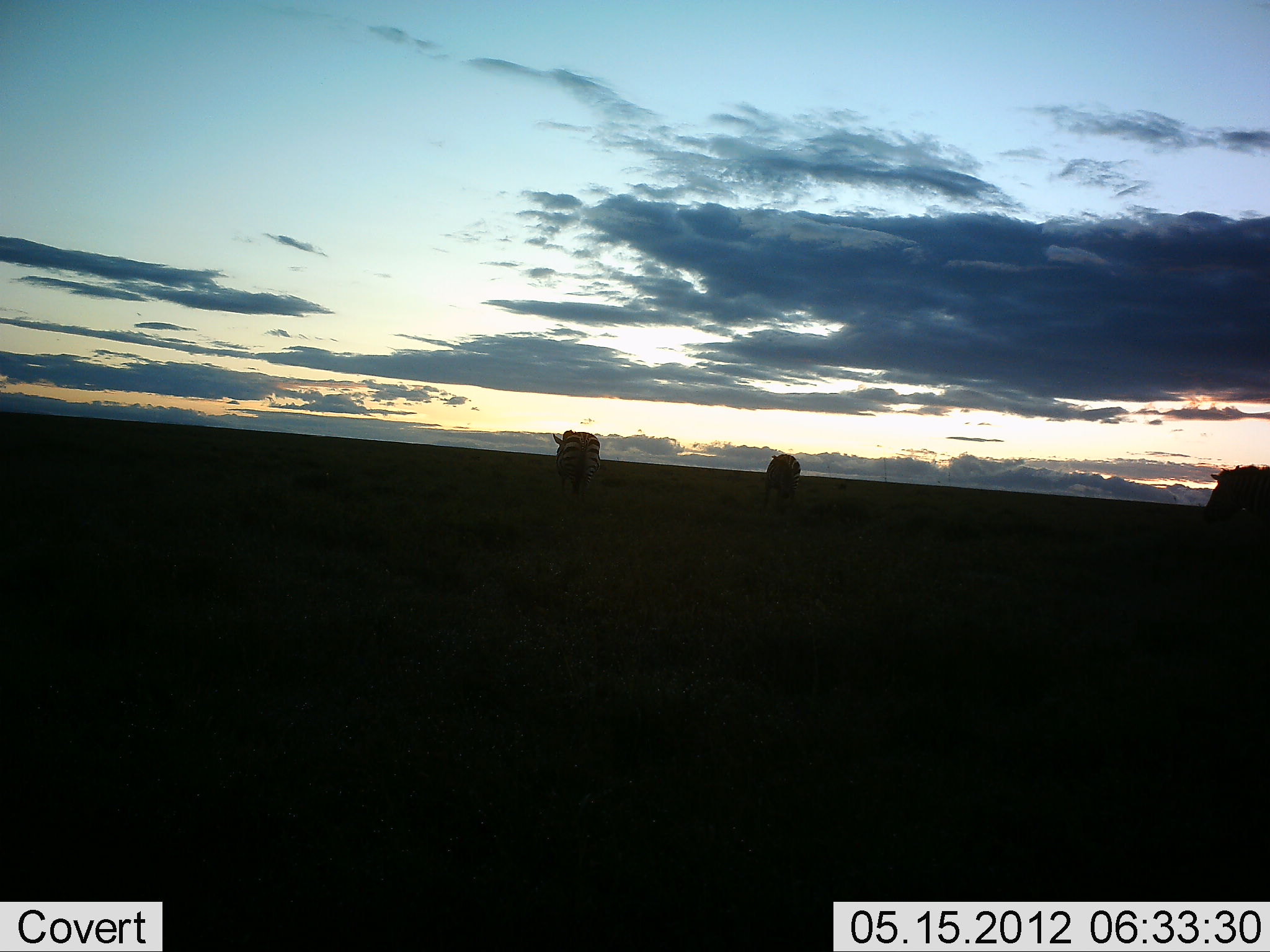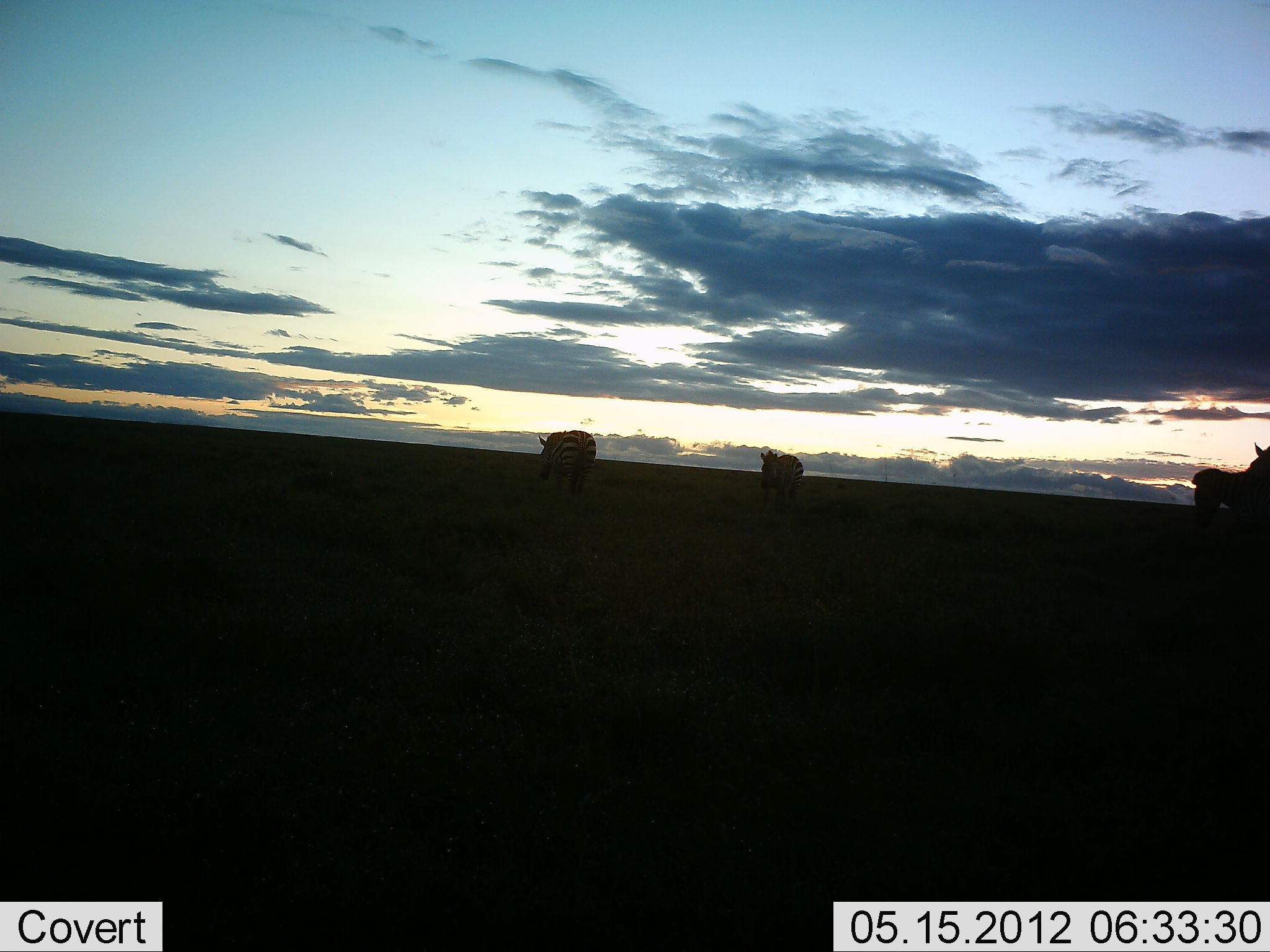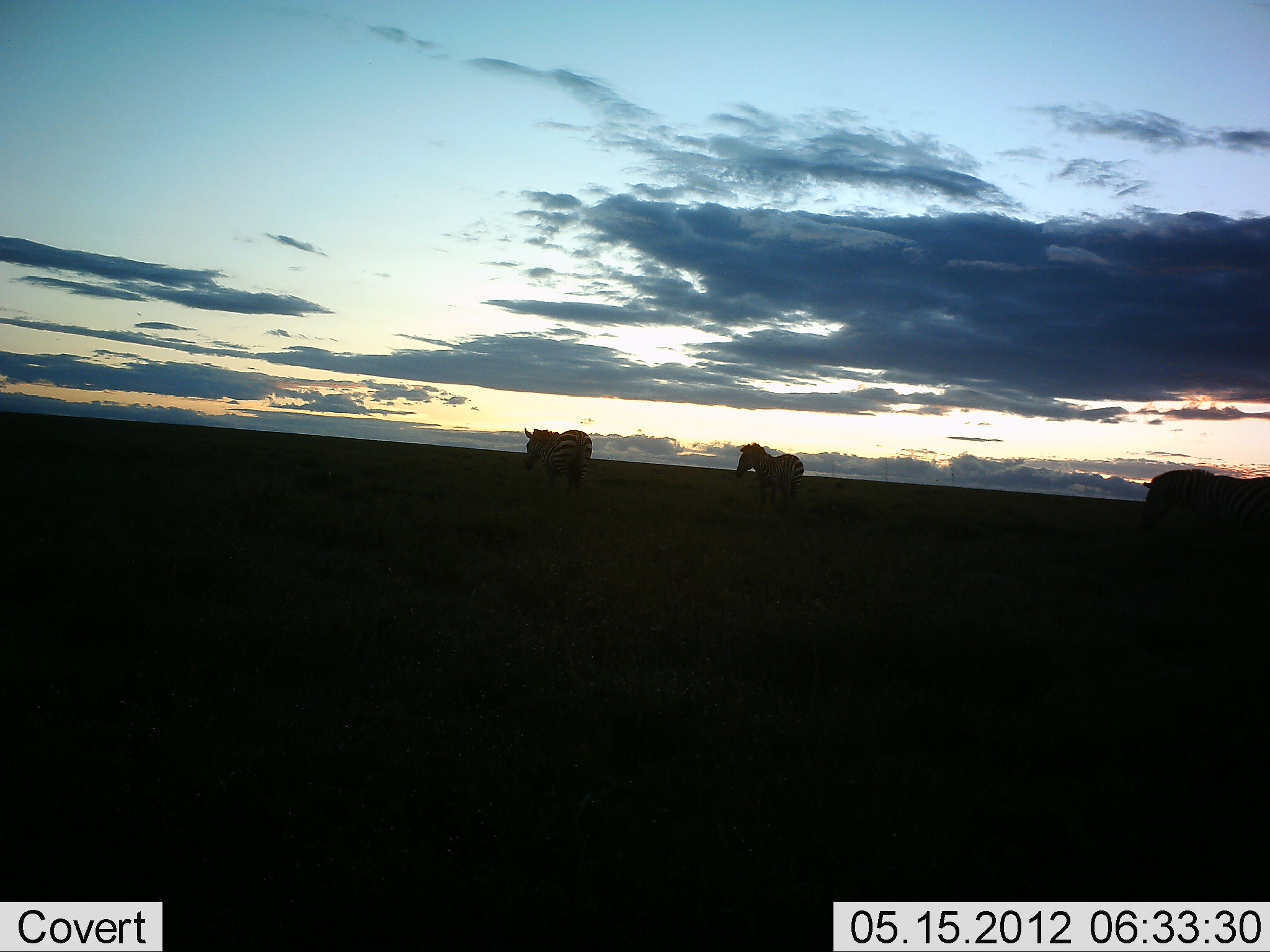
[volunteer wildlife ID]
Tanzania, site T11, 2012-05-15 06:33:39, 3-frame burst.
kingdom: Animalia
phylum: Chordata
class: Mammalia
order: Perissodactyla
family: Equidae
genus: Equus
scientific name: Equus quagga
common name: plains zebra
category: zebra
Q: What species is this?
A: Zebra (plains zebra) (Equus quagga).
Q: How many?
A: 4.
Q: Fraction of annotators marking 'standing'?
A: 30%.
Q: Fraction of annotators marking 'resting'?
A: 0%.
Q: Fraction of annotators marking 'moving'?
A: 70%.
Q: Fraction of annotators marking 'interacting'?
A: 0%.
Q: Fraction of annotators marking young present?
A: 0%.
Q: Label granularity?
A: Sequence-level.